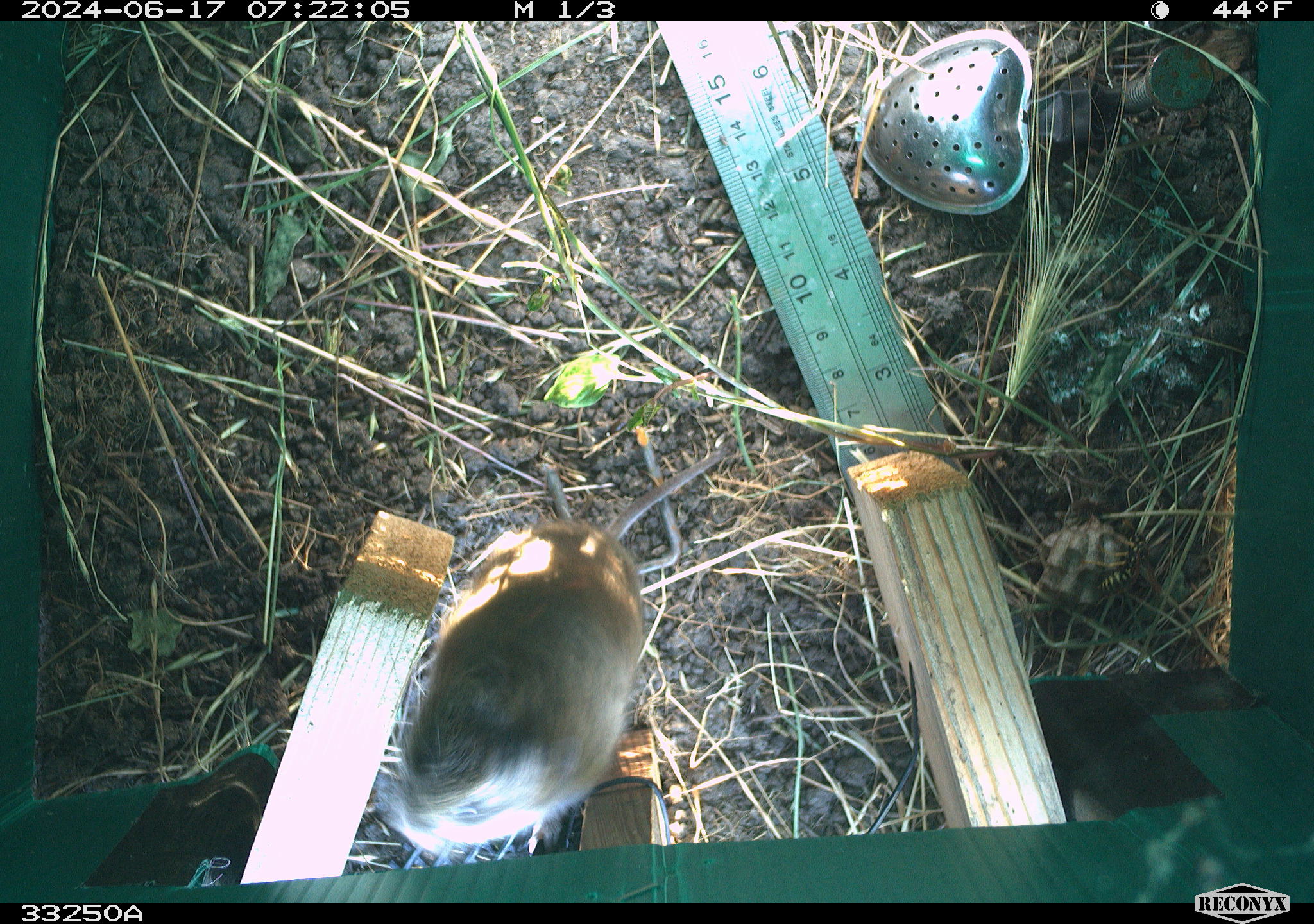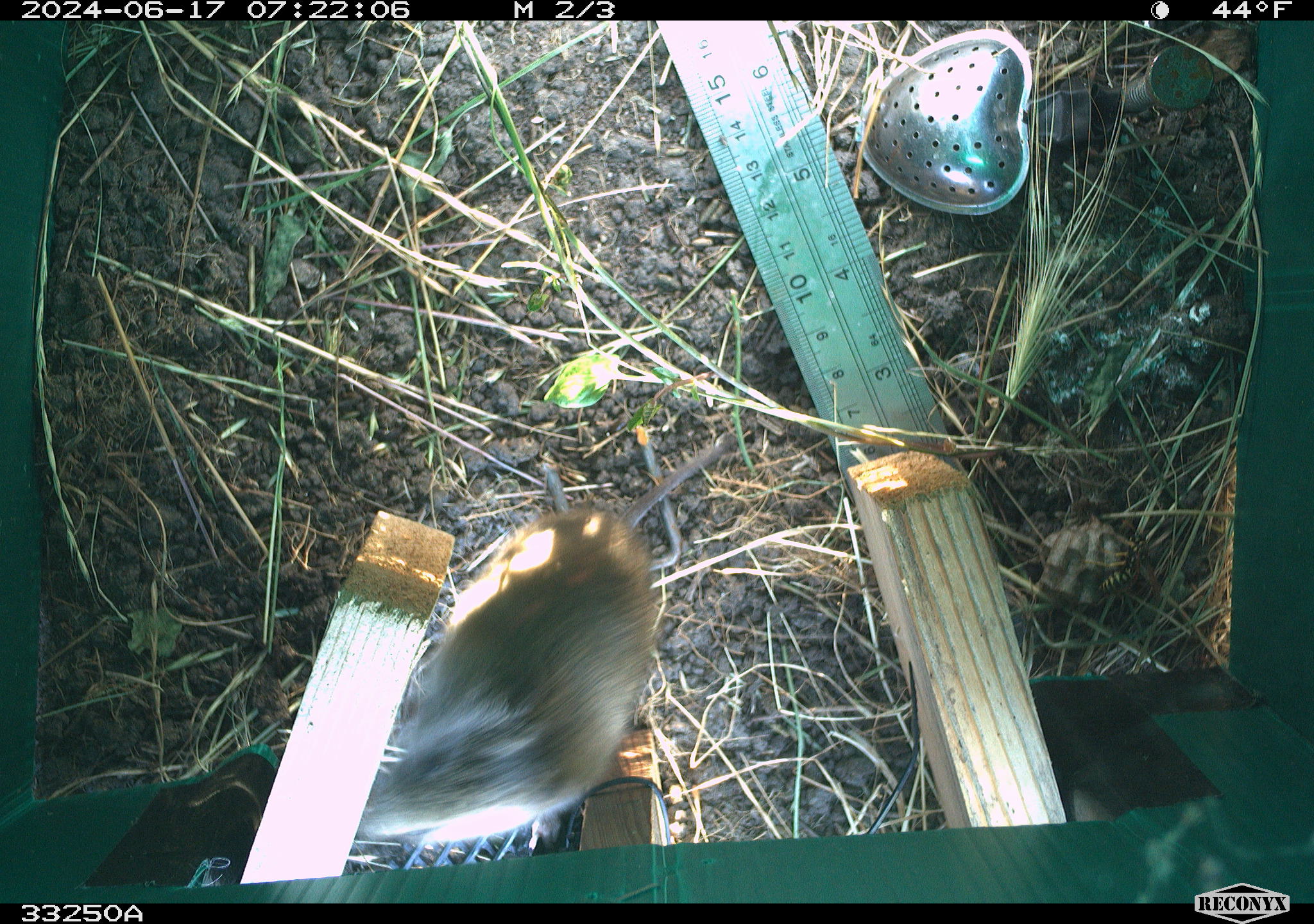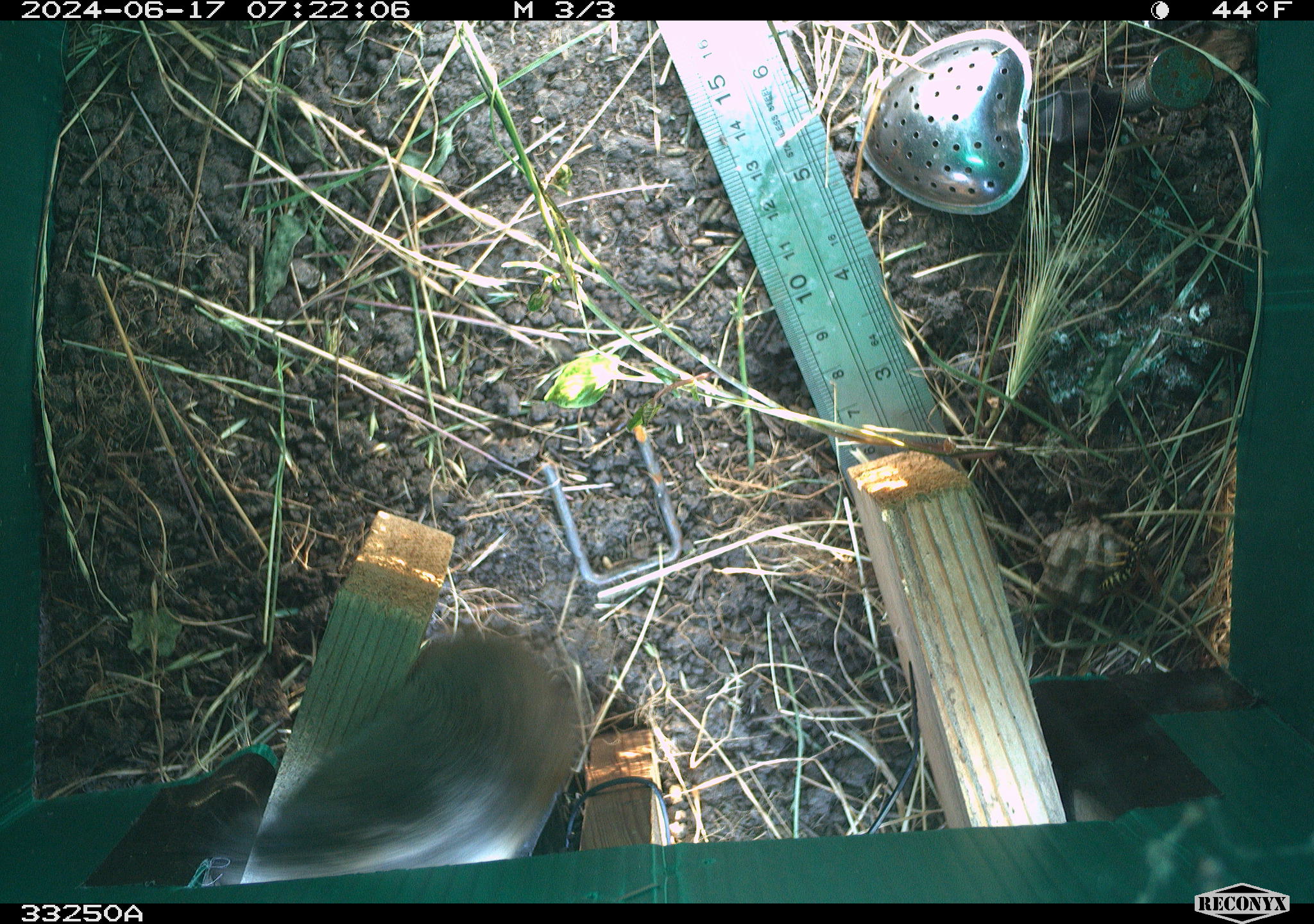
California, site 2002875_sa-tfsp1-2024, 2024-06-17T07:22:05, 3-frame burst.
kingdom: Animalia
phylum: Chordata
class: Mammalia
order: Rodentia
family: Cricetidae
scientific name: Arvicolinae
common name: voles, lemmings, and muskrats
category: arvicolinae subfamily